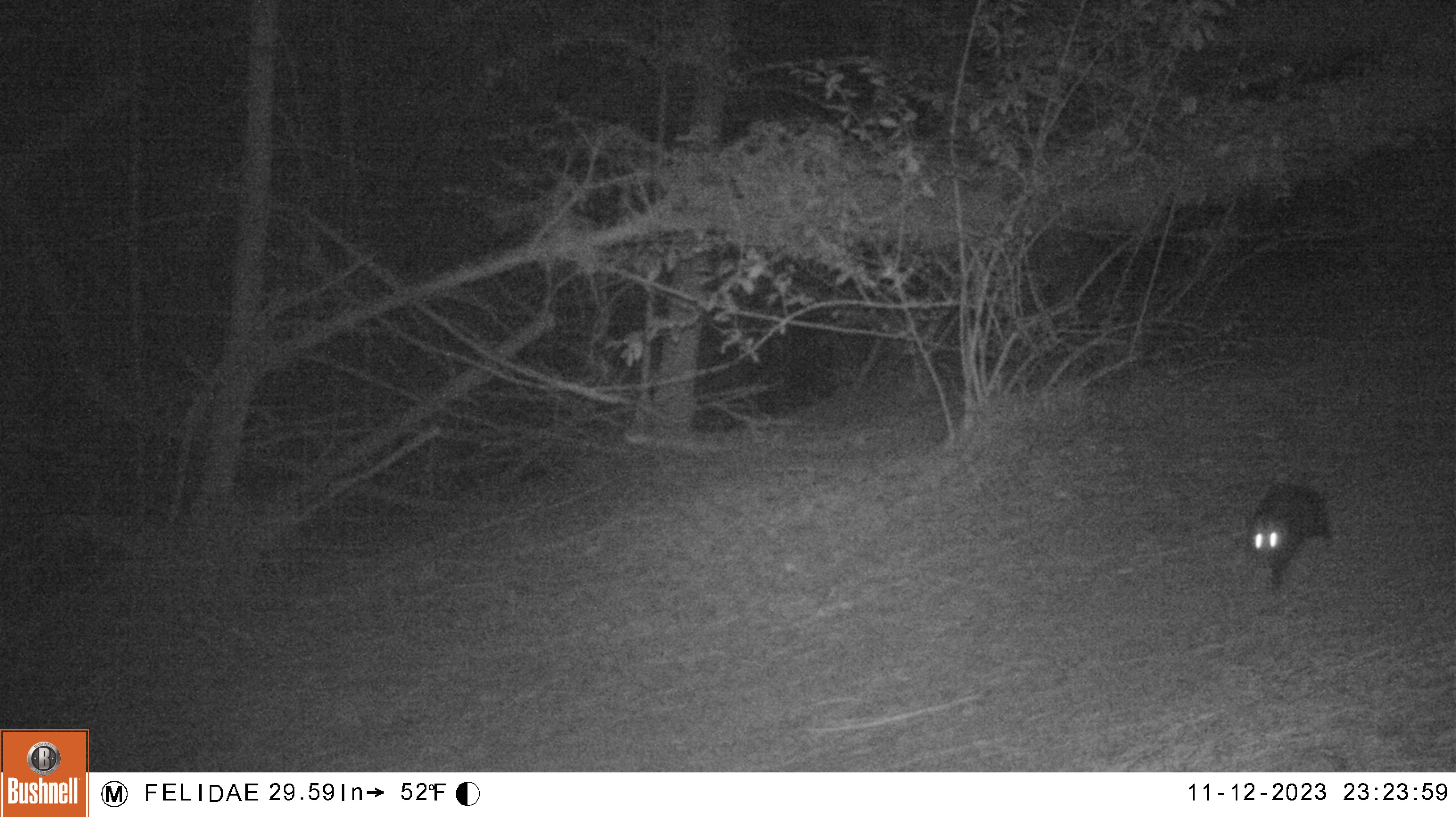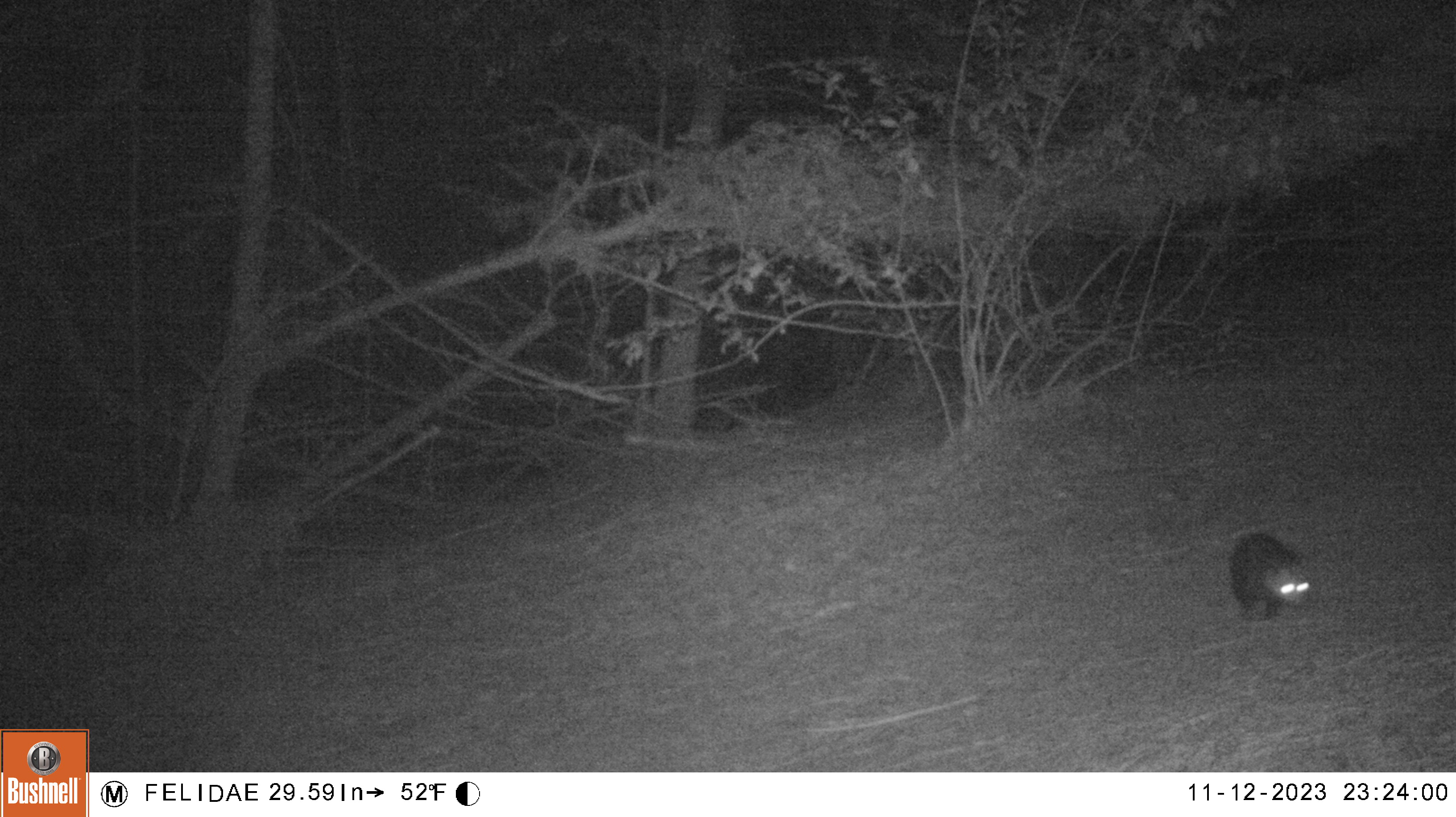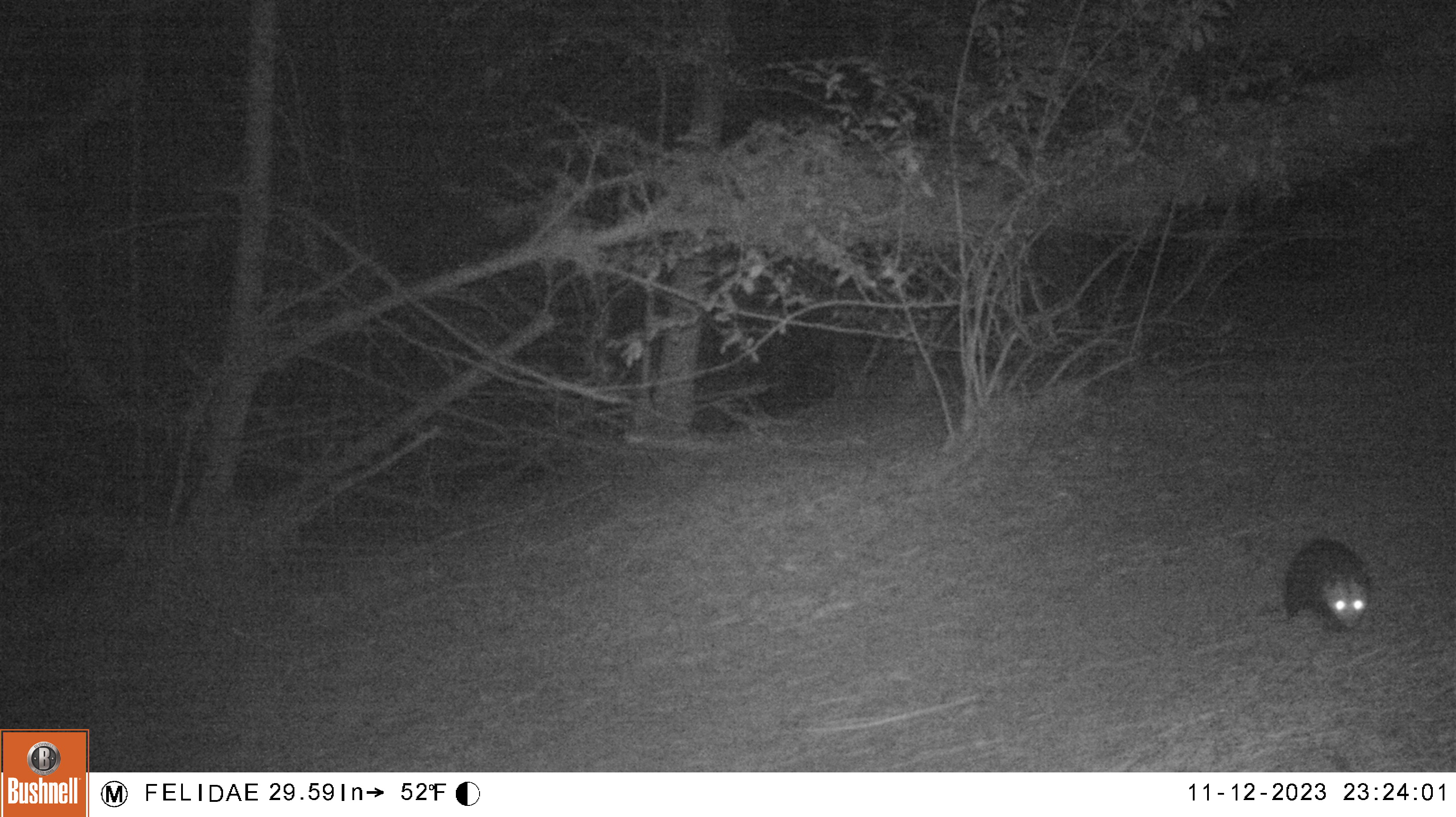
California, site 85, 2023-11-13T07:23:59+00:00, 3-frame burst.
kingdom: Animalia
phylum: Chordata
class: Mammalia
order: Didelphimorphia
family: Didelphidae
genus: Didelphis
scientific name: Didelphis virginiana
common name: virginia opossum